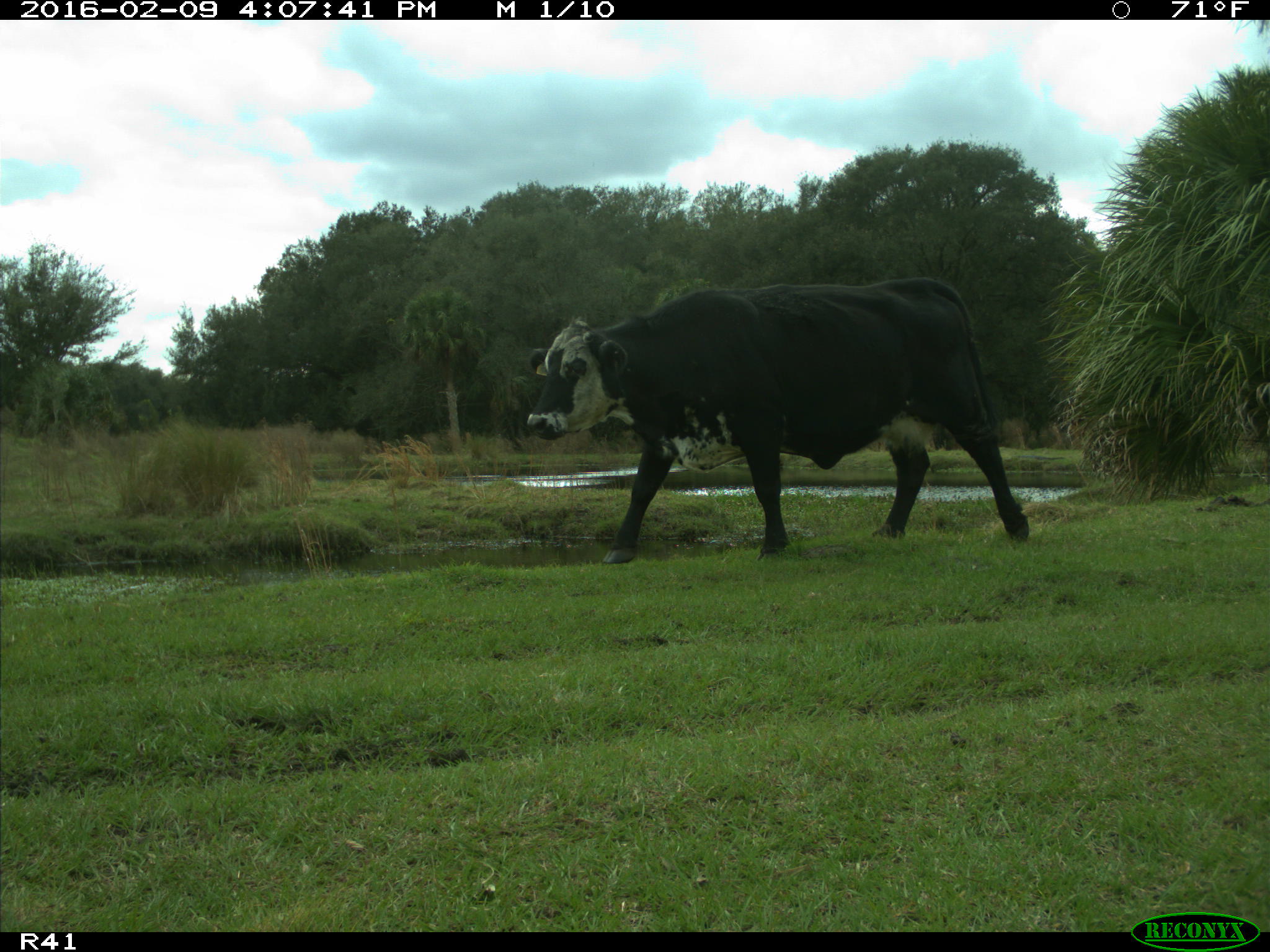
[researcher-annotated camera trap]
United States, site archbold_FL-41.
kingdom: Animalia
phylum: Chordata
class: Mammalia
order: Artiodactyla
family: Bovidae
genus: Bos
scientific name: Bos taurus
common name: domestic cow